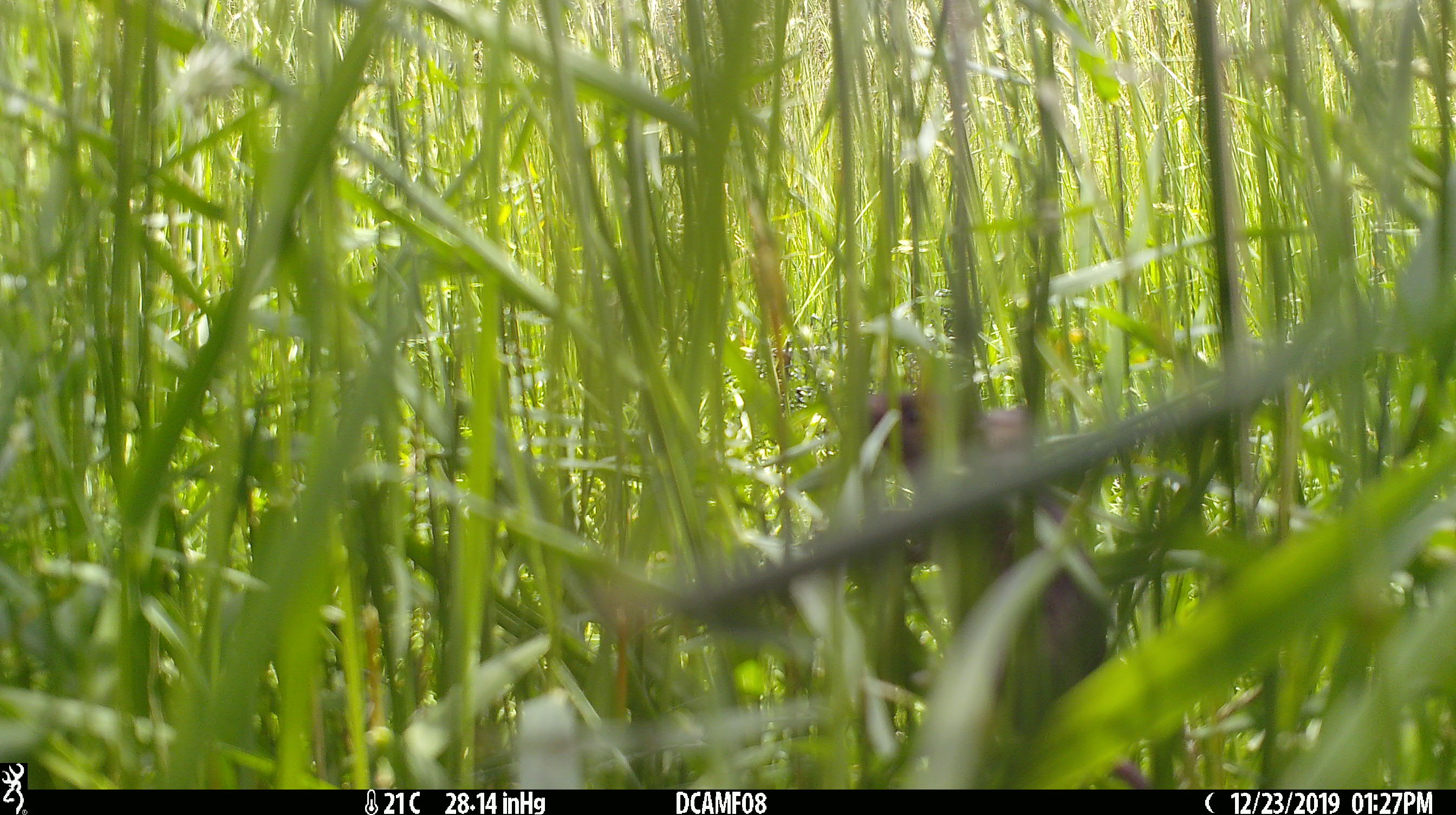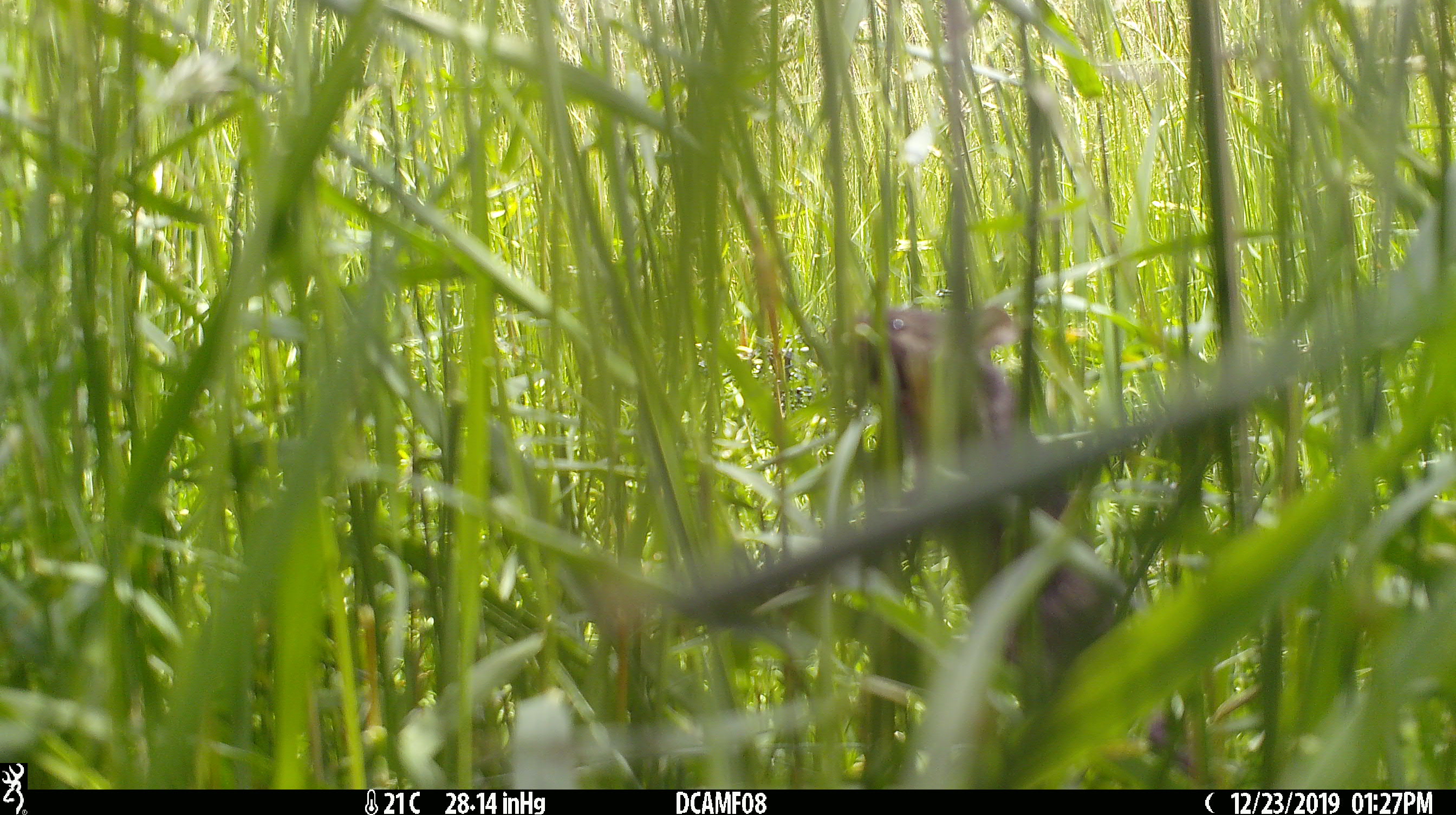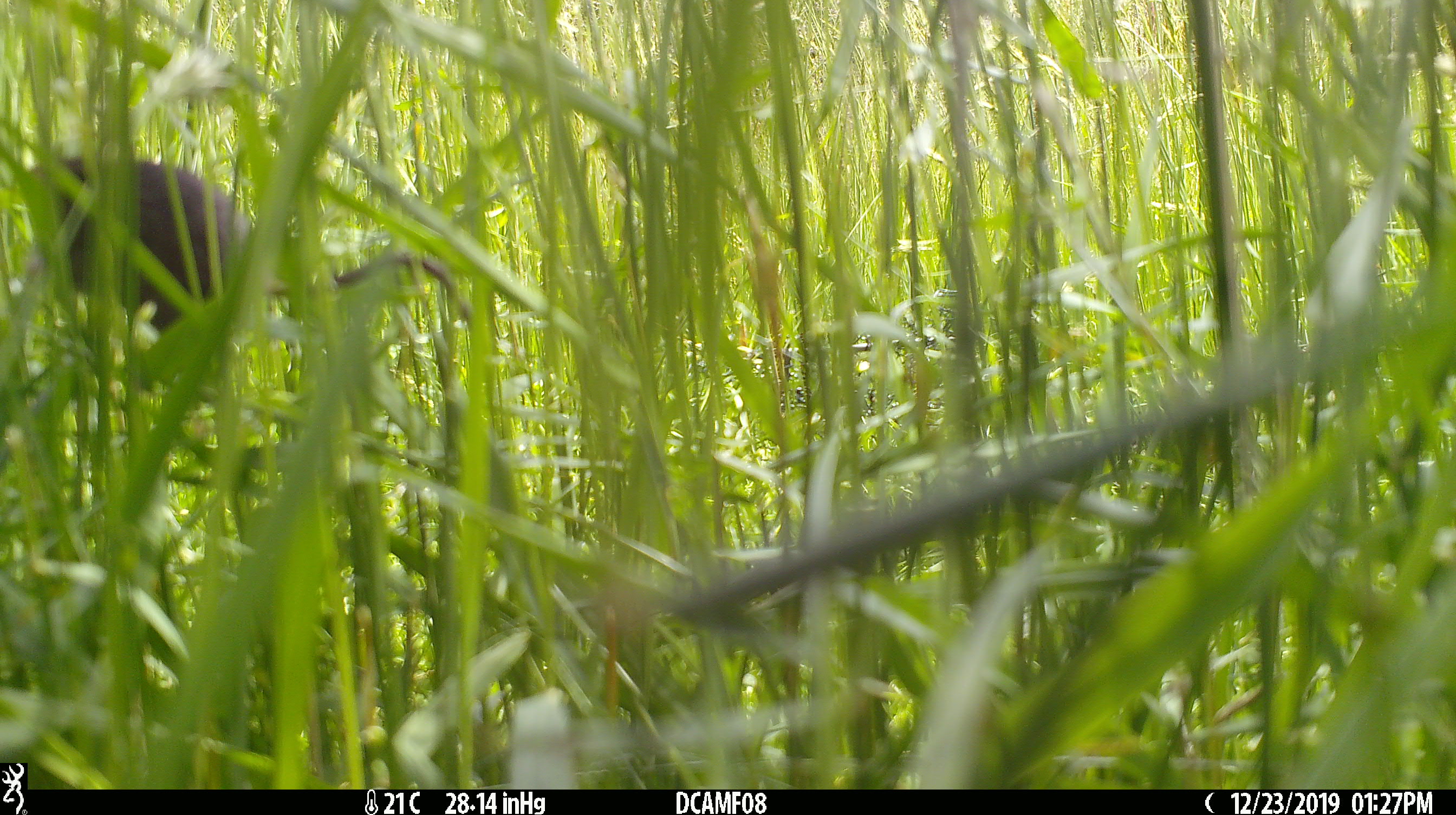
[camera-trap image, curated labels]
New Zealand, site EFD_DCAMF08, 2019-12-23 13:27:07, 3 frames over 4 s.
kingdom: Animalia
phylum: Chordata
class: Mammalia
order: Rodentia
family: Muridae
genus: Mus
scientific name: Mus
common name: mouse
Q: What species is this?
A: Mouse (Mus).